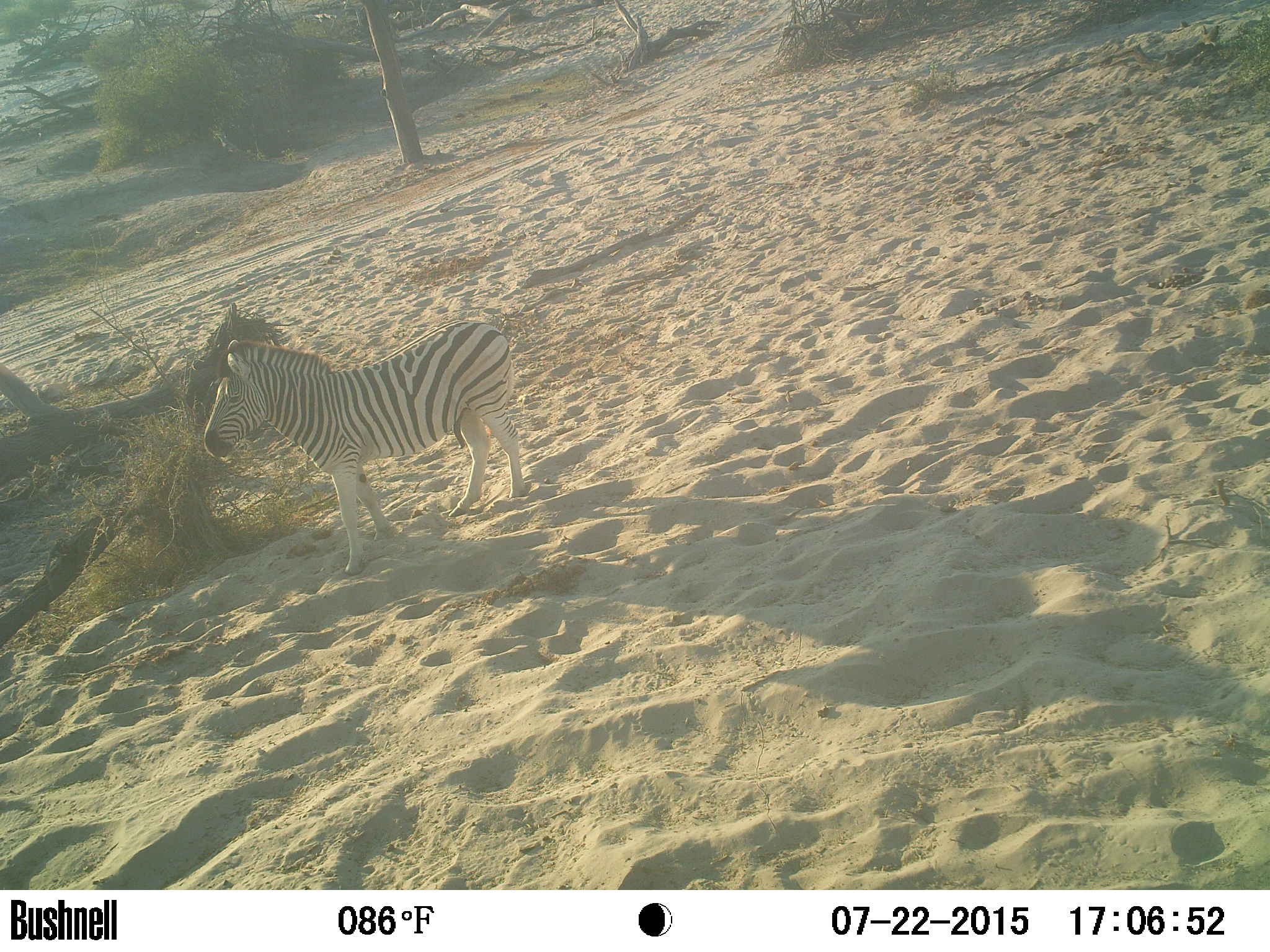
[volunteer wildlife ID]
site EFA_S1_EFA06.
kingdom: Animalia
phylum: Chordata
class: Mammalia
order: Perissodactyla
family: Equidae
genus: Equus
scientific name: Equus quagga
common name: plains zebra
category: zebraplains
Zebraplains (plains zebra) (Equus quagga), count 1. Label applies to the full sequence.